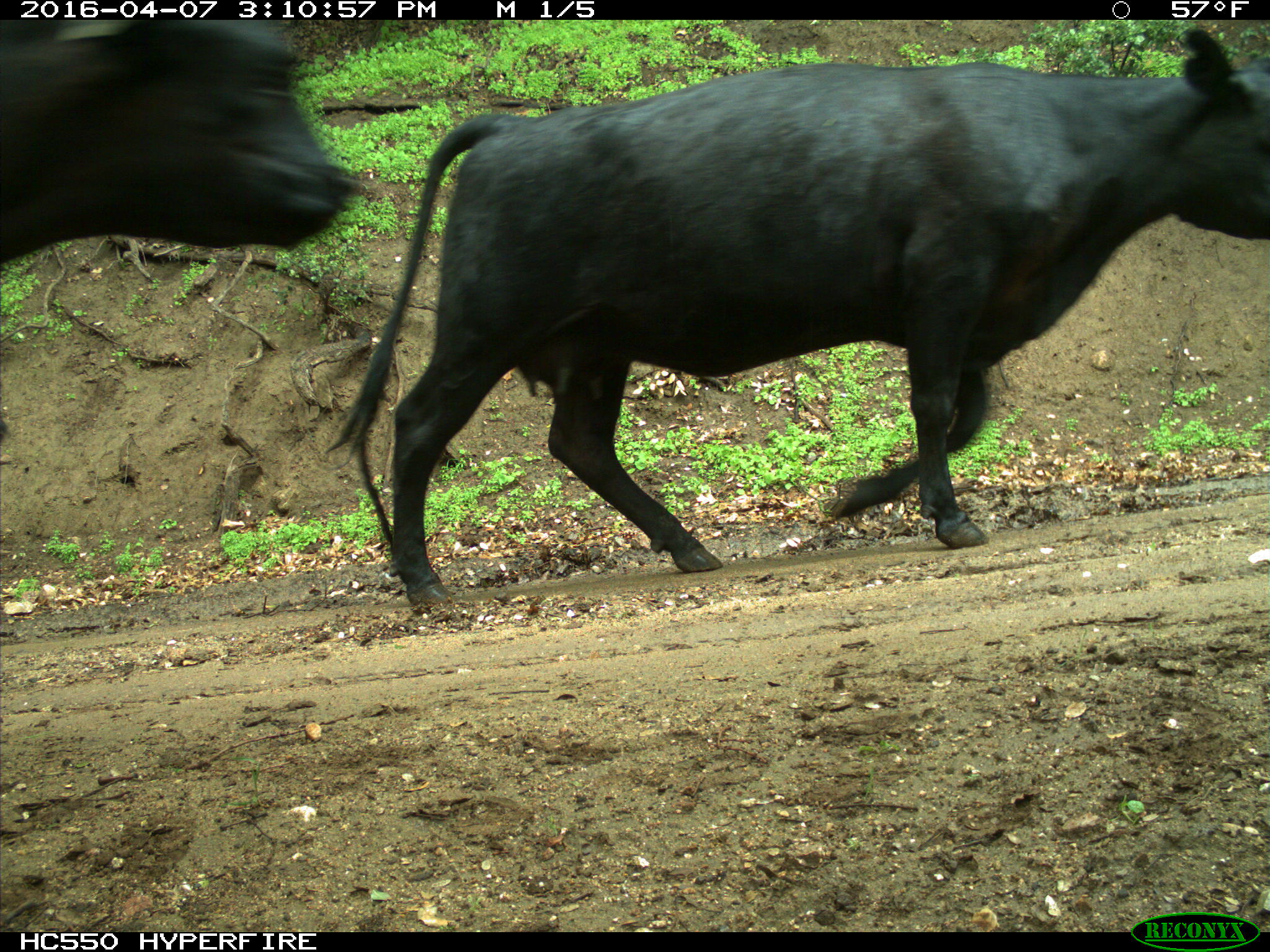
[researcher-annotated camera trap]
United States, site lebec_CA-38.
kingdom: Animalia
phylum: Chordata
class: Mammalia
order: Artiodactyla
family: Bovidae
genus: Bos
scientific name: Bos taurus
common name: domestic cow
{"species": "Bos taurus (domestic cow)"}